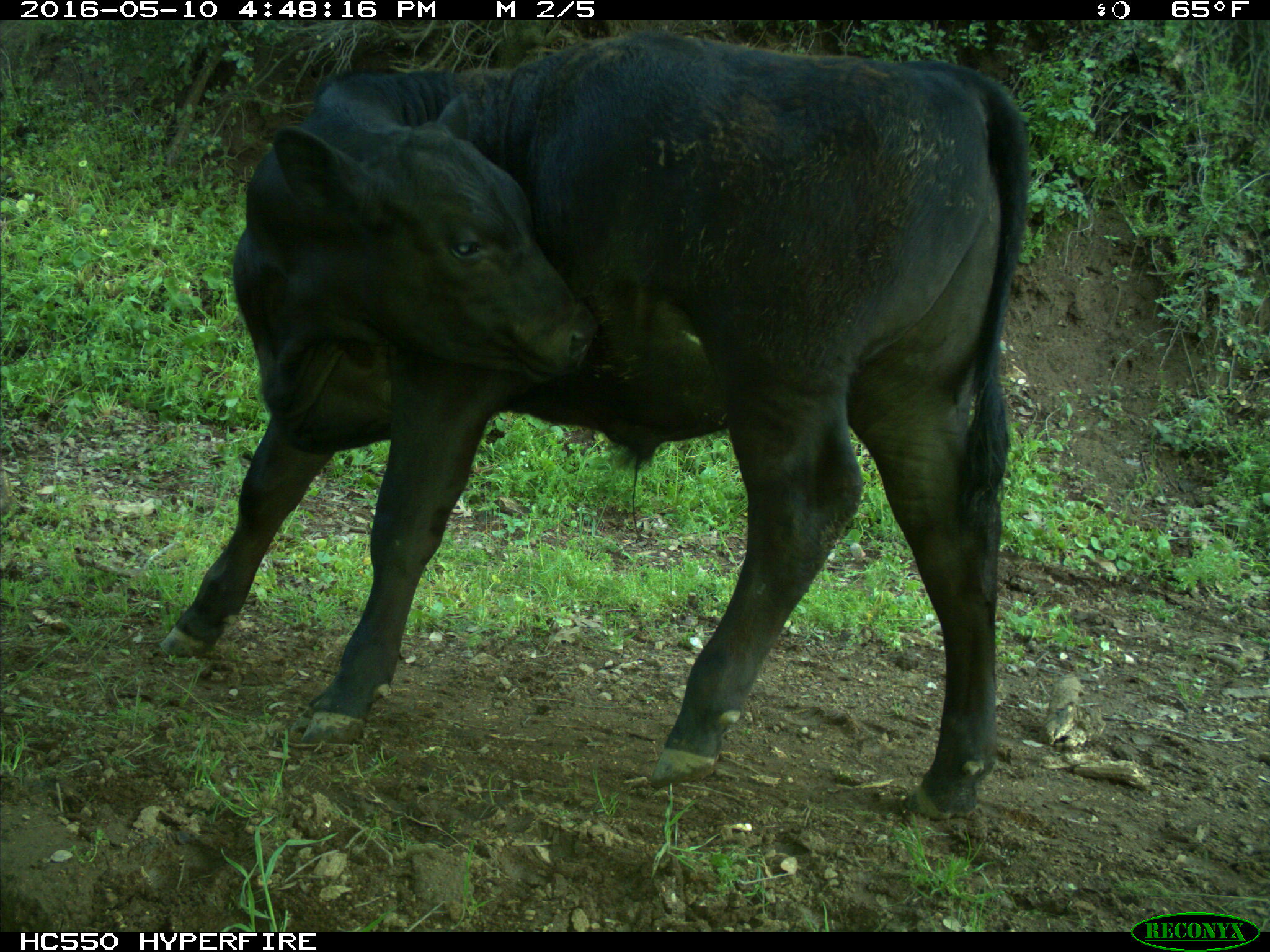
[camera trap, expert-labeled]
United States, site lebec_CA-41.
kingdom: Animalia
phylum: Chordata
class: Mammalia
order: Artiodactyla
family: Bovidae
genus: Bos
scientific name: Bos taurus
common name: domestic cow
Bos taurus (domestic cow).